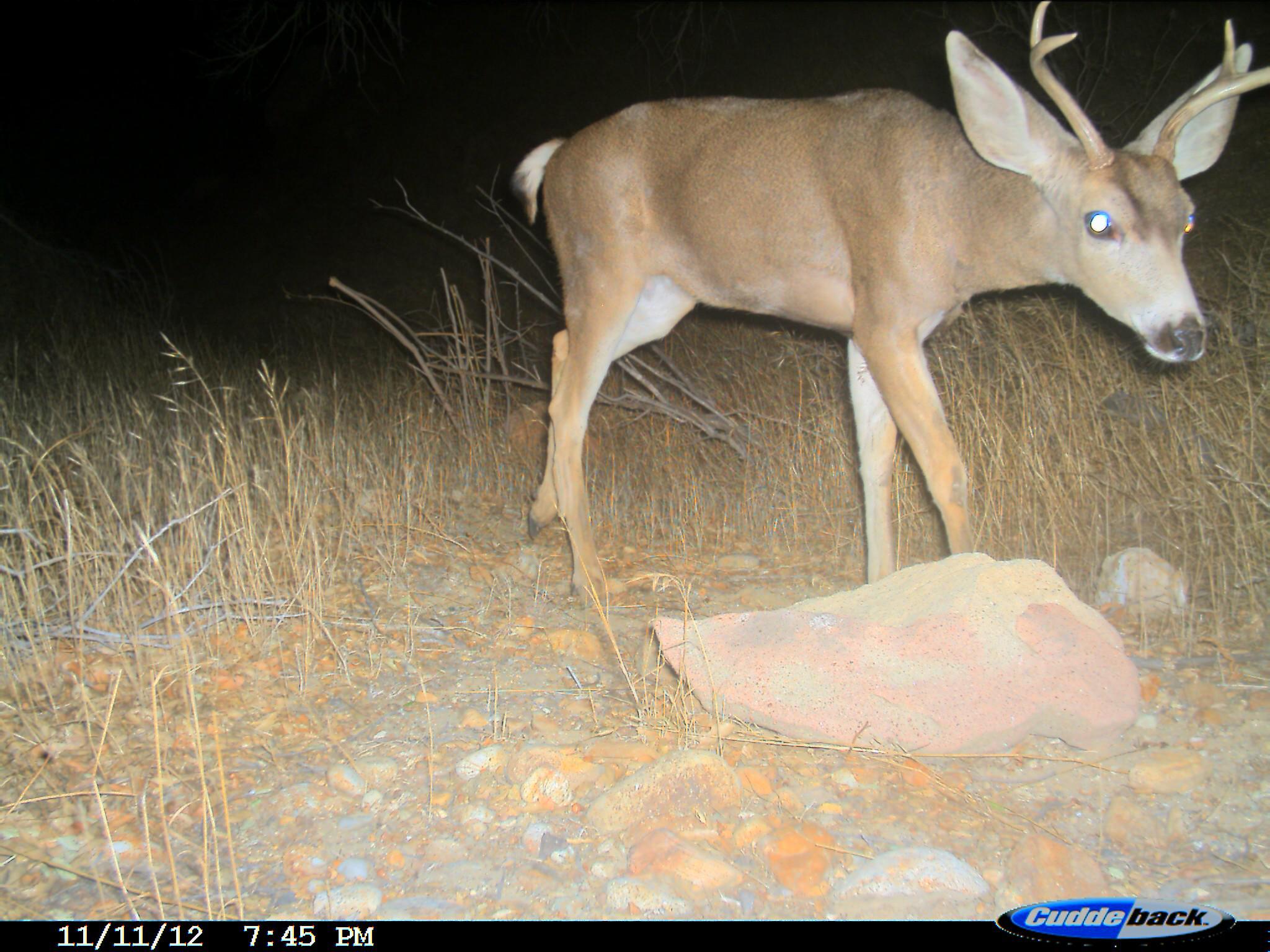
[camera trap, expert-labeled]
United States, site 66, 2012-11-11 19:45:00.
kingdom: Animalia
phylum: Chordata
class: Mammalia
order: Artiodactyla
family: Cervidae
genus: Odocoileus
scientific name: Odocoileus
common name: deer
Deer (Odocoileus).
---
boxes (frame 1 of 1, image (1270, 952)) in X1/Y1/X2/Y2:
deer: 508/2/1269/609